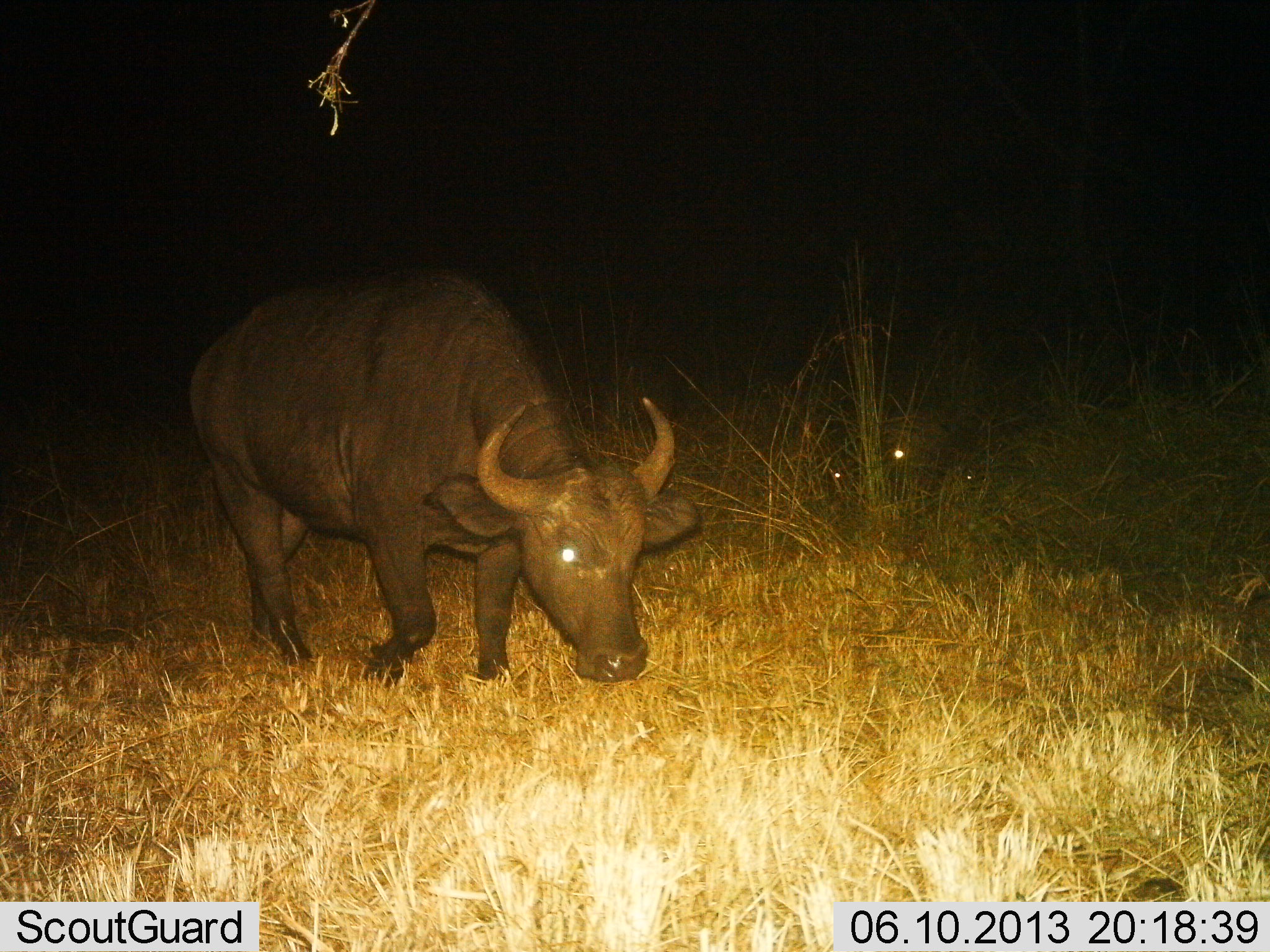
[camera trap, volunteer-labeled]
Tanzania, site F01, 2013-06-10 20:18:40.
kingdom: Animalia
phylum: Chordata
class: Mammalia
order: Artiodactyla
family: Bovidae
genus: Syncerus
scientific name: Syncerus caffer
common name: cape buffalo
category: buffalo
Buffalo (cape buffalo) (Syncerus caffer), count 1. Behavior (volunteer vote fractions): standing 16%, resting 3%, moving 71%, interacting 0%. Young present (vote fraction): 3%. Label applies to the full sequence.